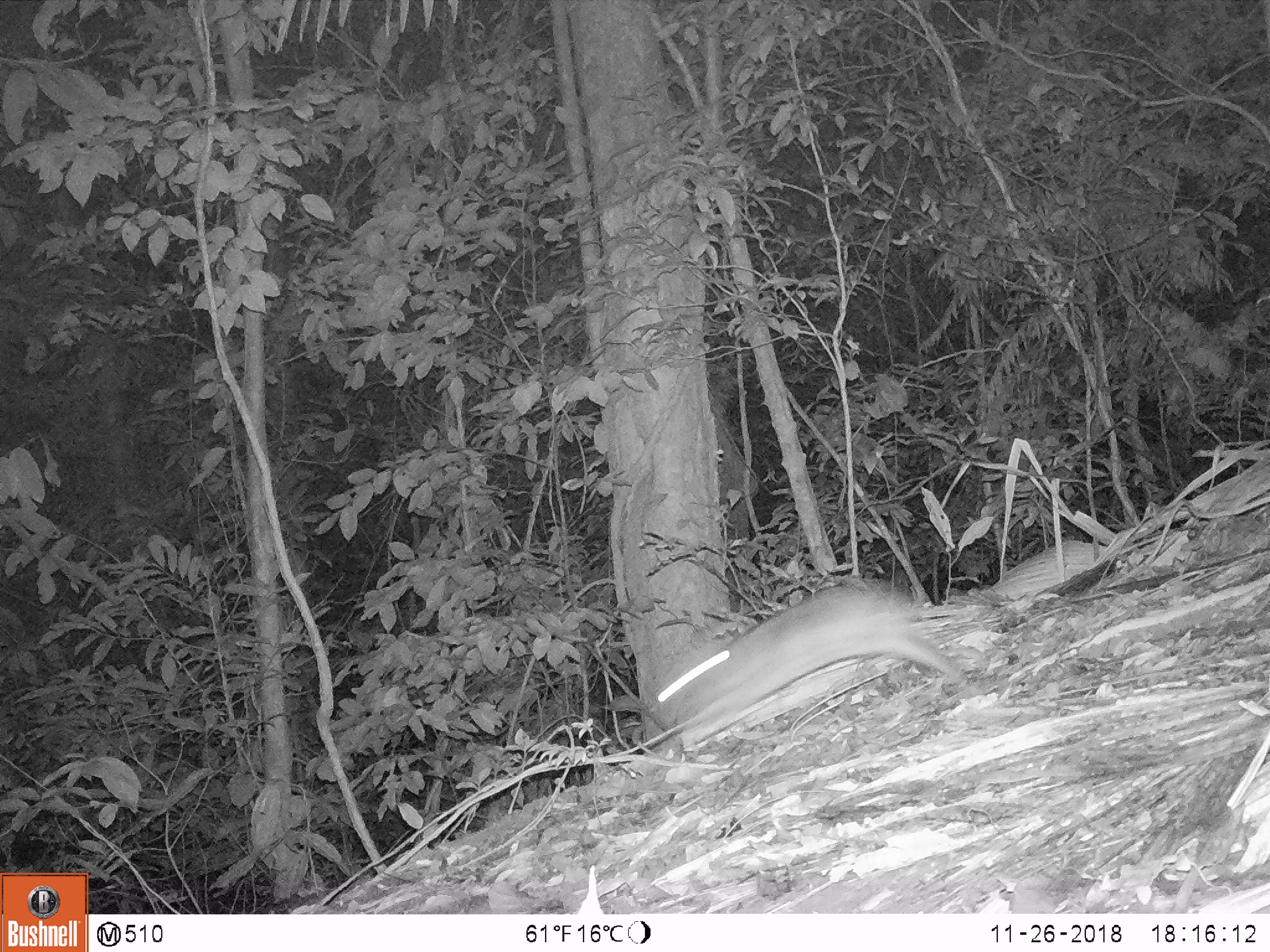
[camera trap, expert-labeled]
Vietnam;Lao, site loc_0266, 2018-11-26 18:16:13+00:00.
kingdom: Animalia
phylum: Chordata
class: Mammalia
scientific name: Mammalia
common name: mammal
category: unidentified small mammal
Unidentified small mammal (mammal) (Mammalia). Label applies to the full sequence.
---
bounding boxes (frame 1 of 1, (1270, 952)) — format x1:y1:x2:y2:
unidentified small mammal: 655:581:971:731